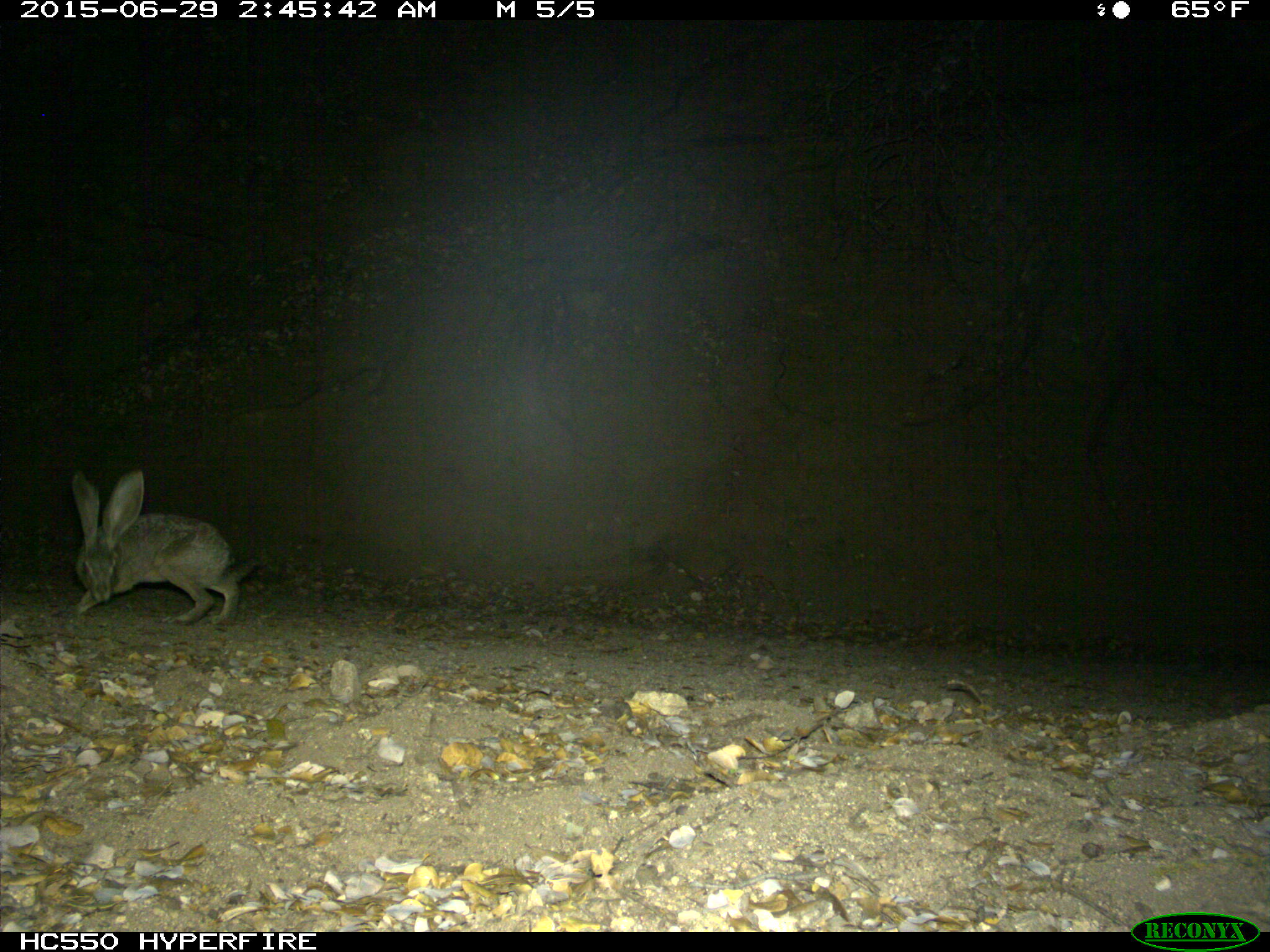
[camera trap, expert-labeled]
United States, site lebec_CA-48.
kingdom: Animalia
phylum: Chordata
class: Mammalia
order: Lagomorpha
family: Leporidae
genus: Lepus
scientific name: Lepus californicus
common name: black-tailed jackrabbit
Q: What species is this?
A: Lepus californicus (black-tailed jackrabbit).